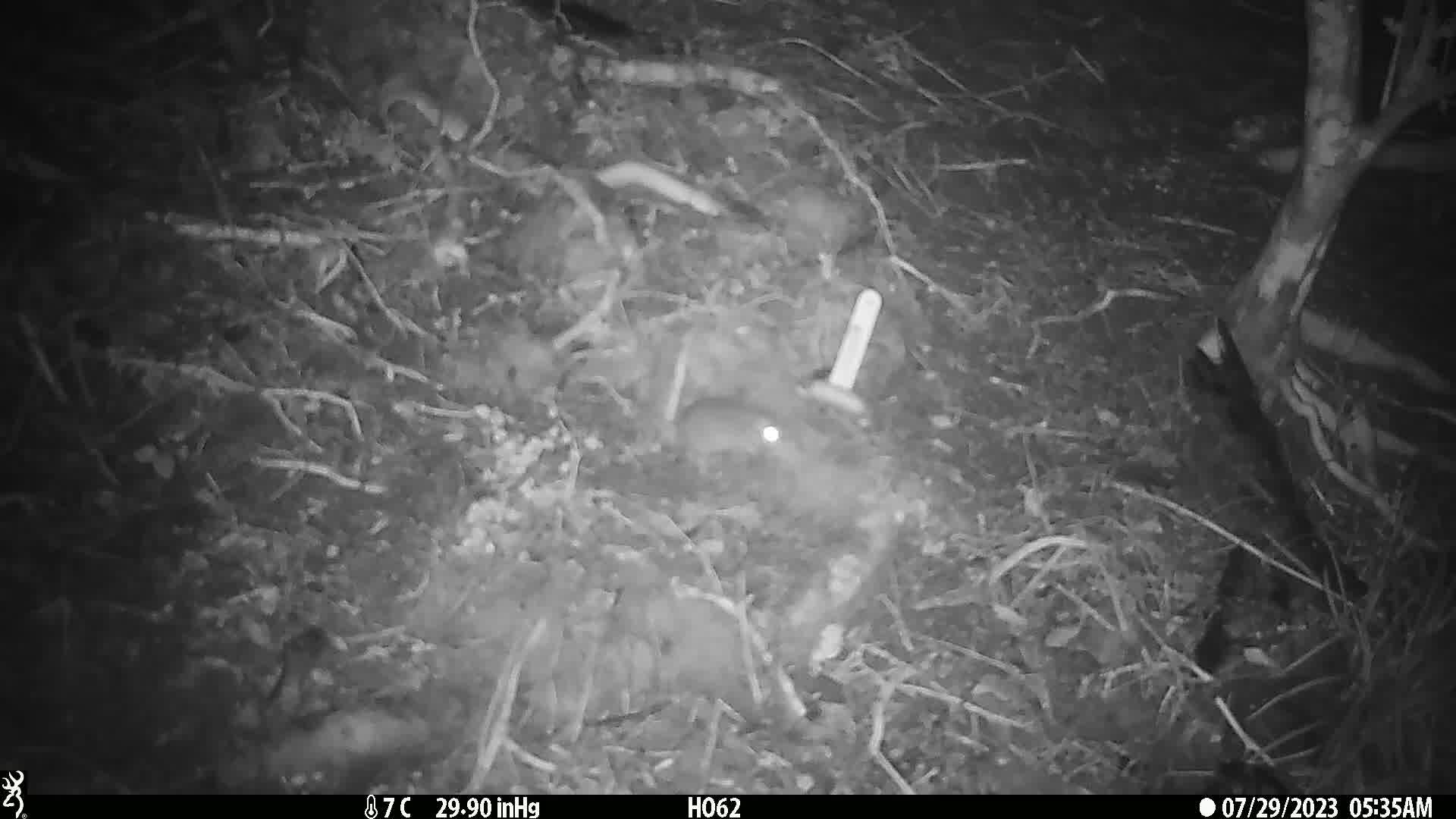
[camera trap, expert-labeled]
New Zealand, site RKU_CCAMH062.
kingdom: Animalia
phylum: Chordata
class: Mammalia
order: Rodentia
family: Muridae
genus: Rattus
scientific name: Rattus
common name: rat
Rat (Rattus).